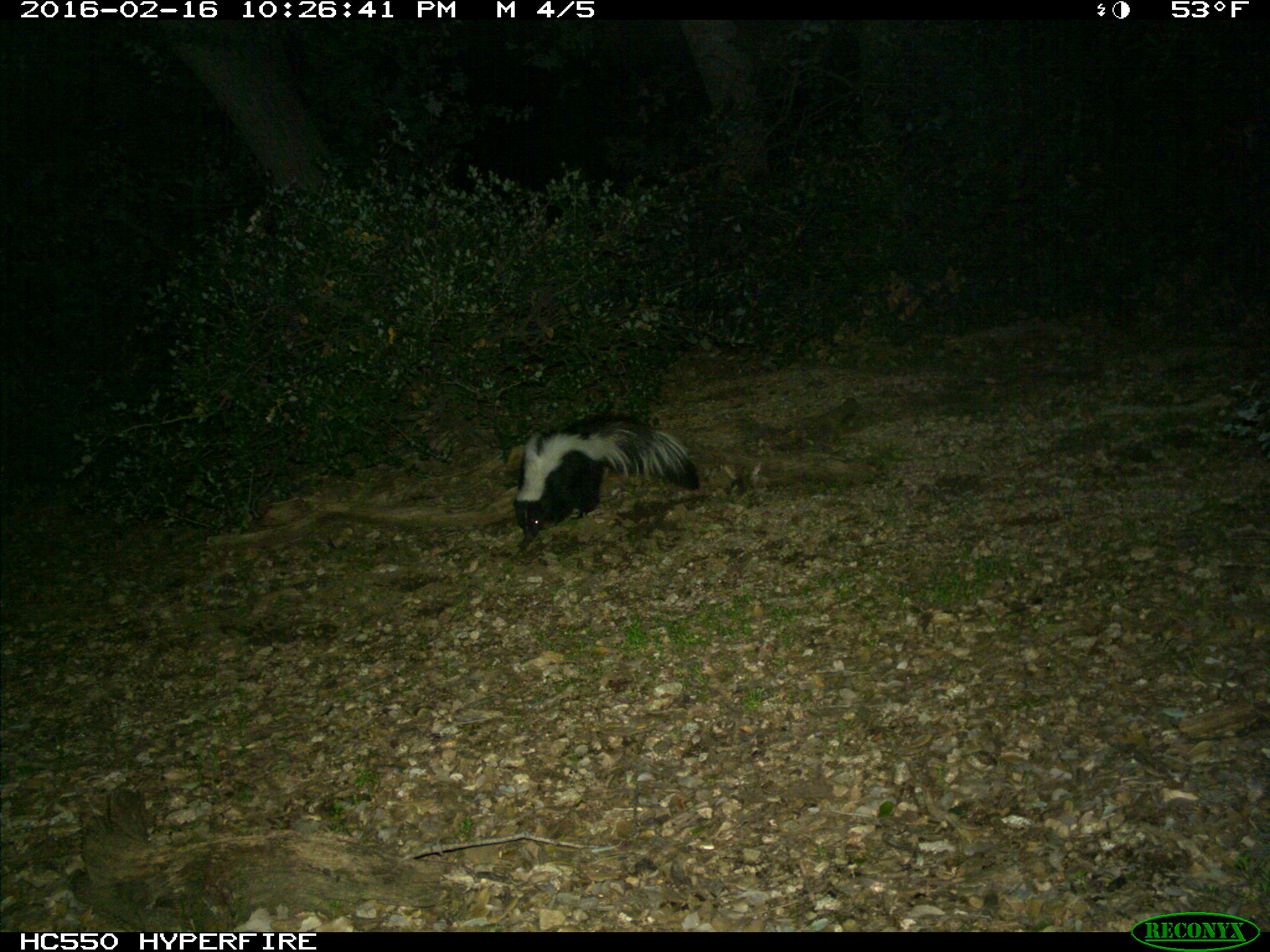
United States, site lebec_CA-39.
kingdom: Animalia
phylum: Chordata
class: Mammalia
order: Carnivora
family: Mephitidae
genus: Mephitis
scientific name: Mephitis mephitis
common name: striped skunk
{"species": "Mephitis mephitis (striped skunk)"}